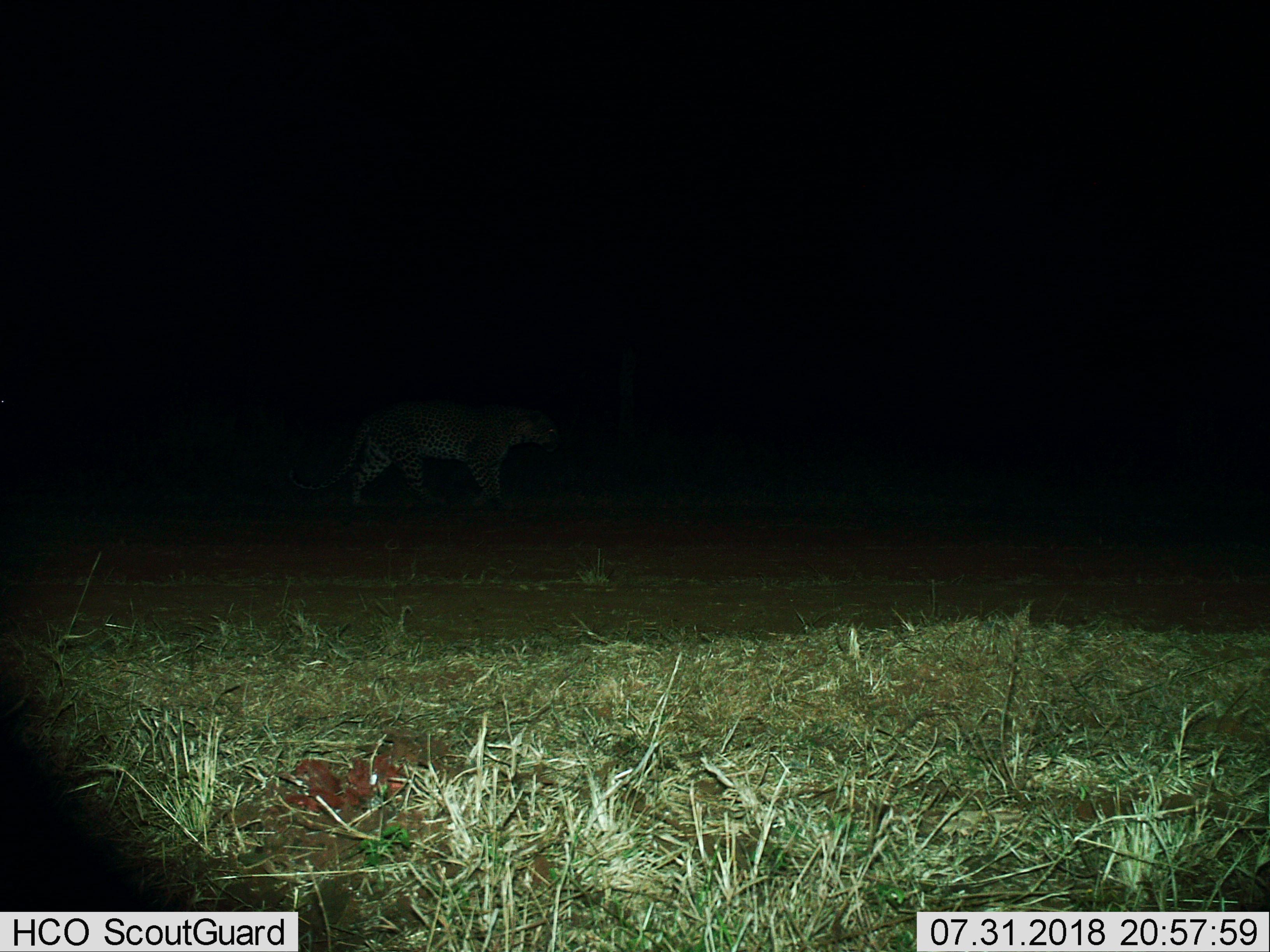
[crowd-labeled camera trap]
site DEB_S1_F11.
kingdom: Animalia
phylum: Chordata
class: Mammalia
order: Carnivora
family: Felidae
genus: Panthera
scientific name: Panthera pardus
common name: leopard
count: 1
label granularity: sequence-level